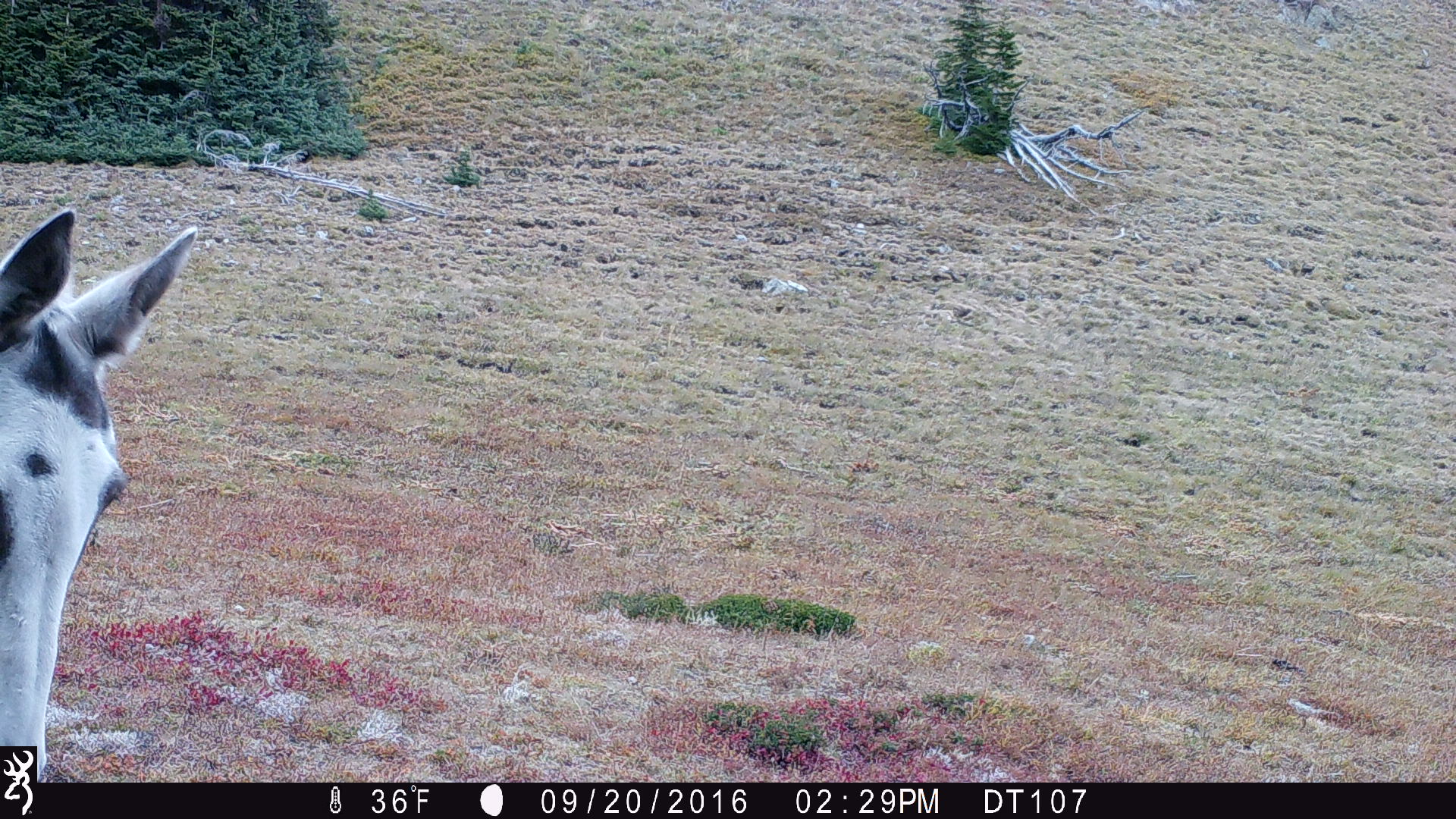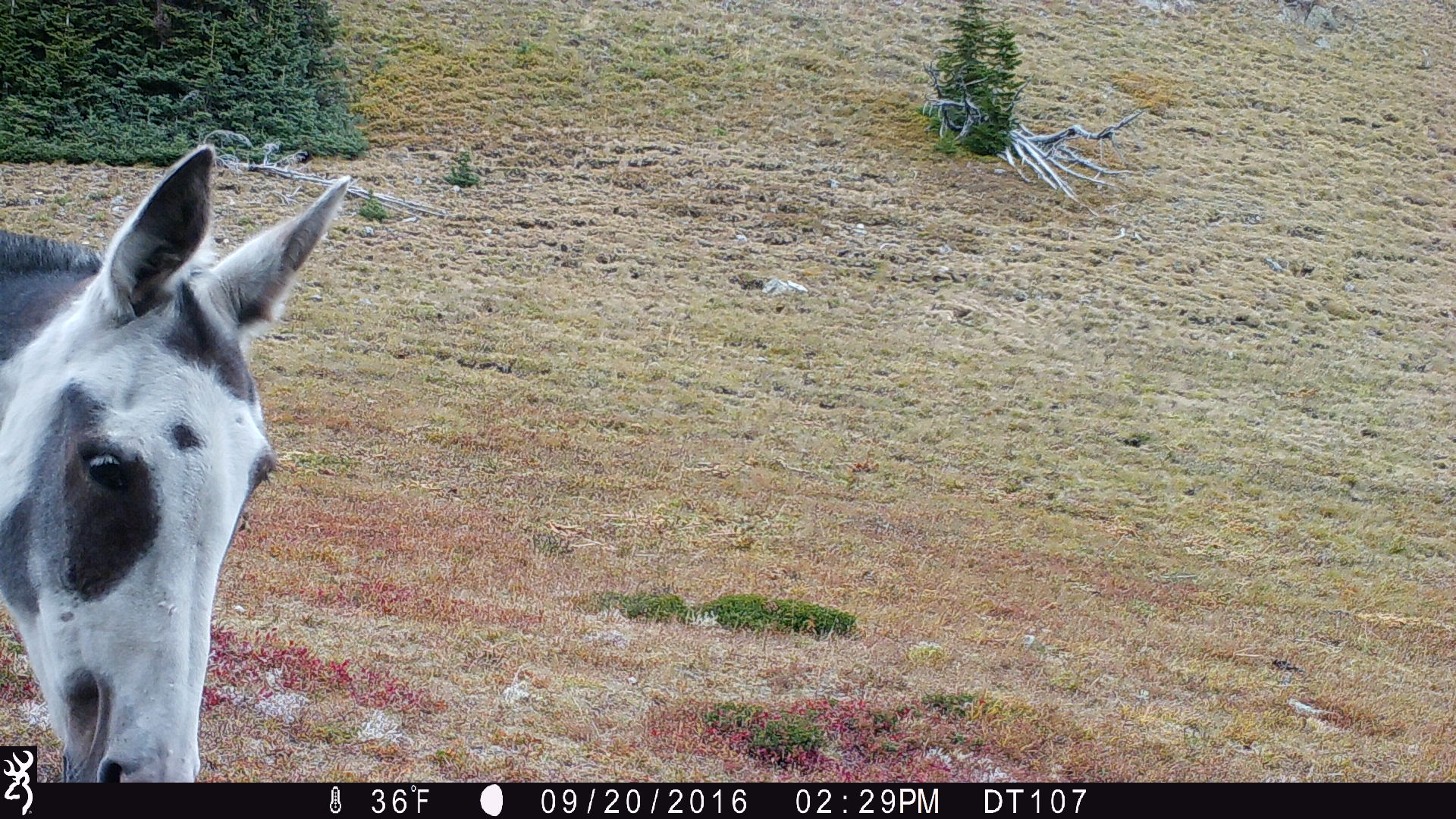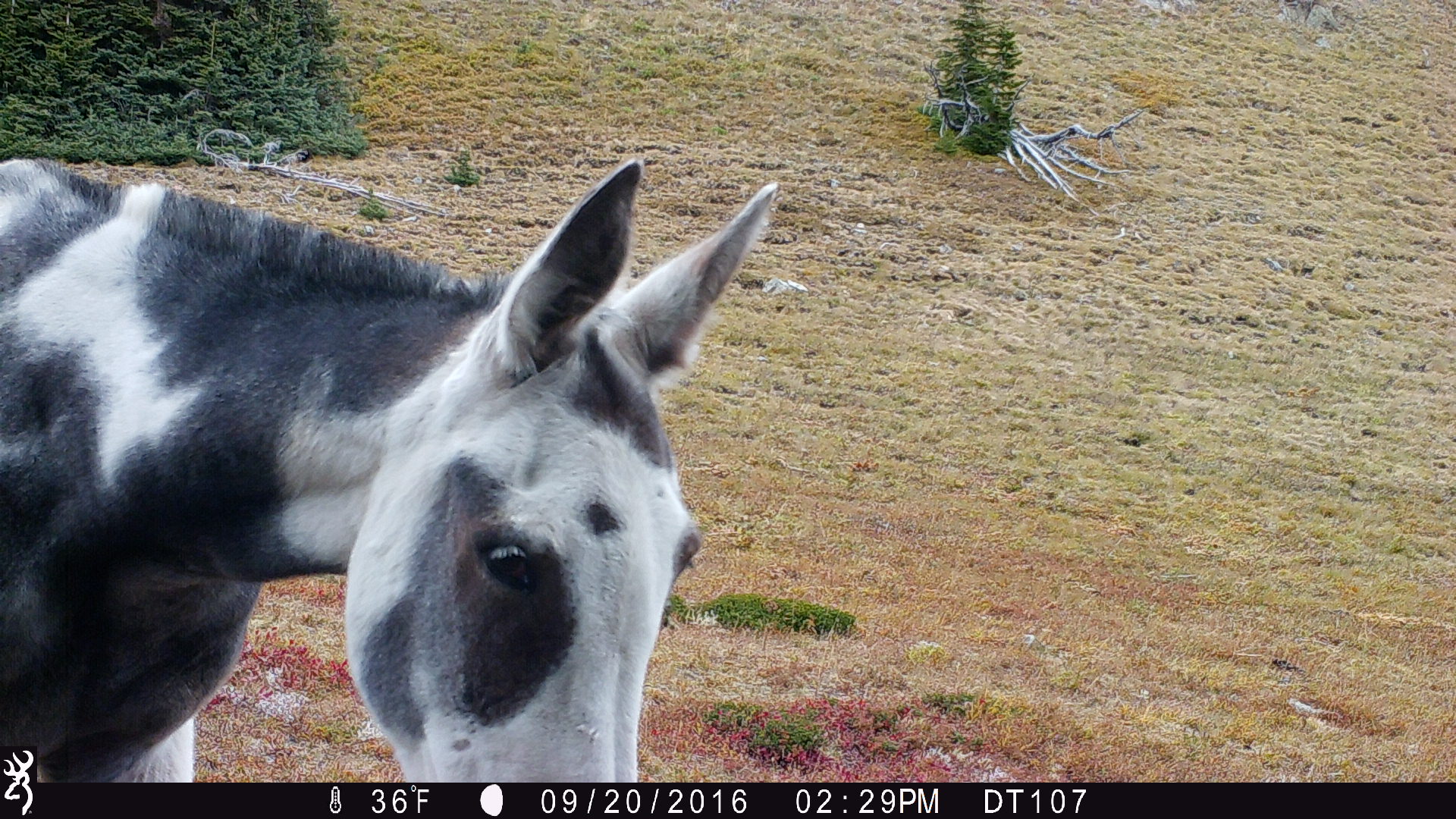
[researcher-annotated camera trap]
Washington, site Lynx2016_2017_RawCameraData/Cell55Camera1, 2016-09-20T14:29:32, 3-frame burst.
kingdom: Animalia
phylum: Chordata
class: Mammalia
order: Perissodactyla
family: Equidae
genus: Equus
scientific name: Equus caballus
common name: domestic horse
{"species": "domestic horse (Equus caballus)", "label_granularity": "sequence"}